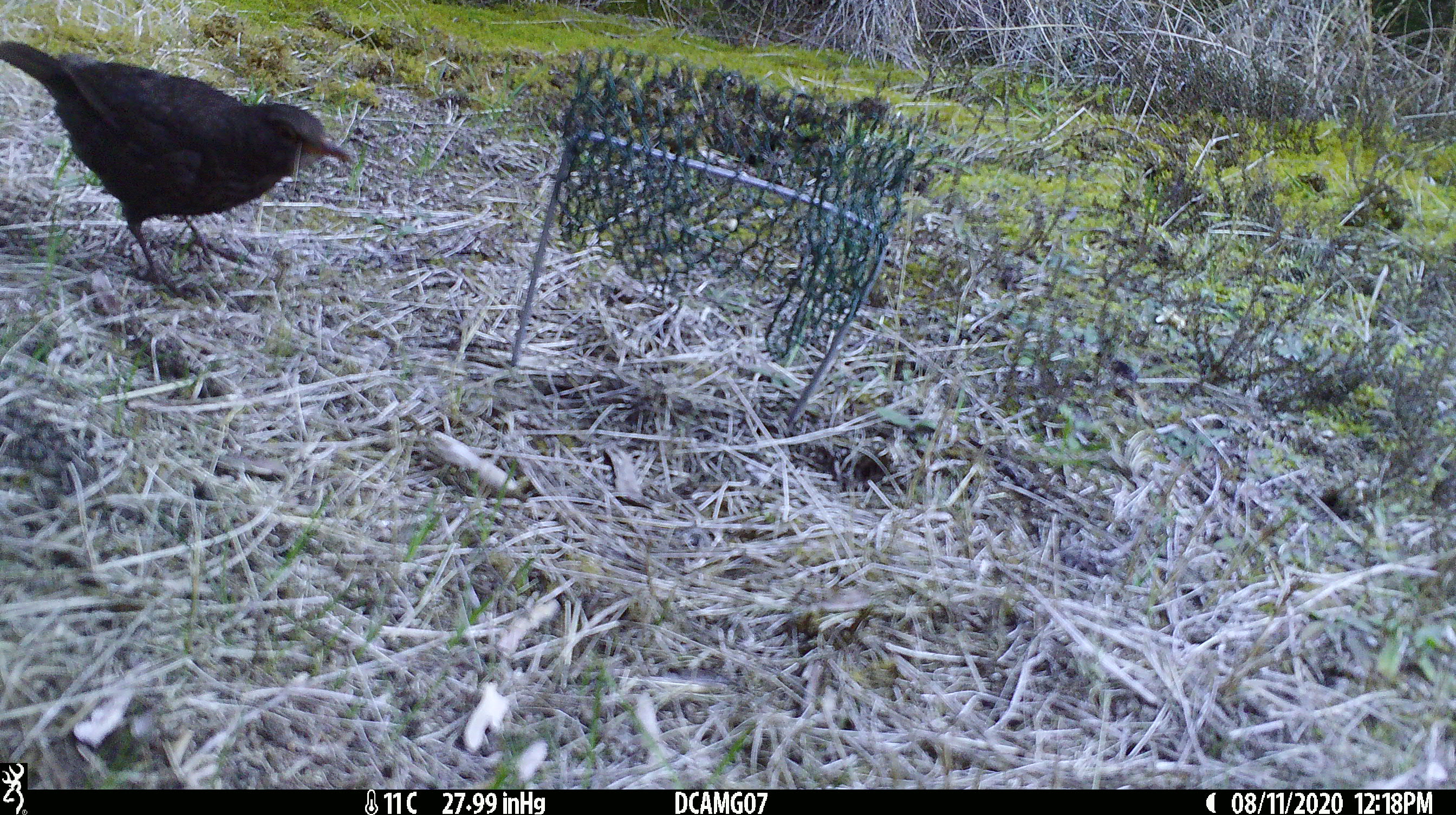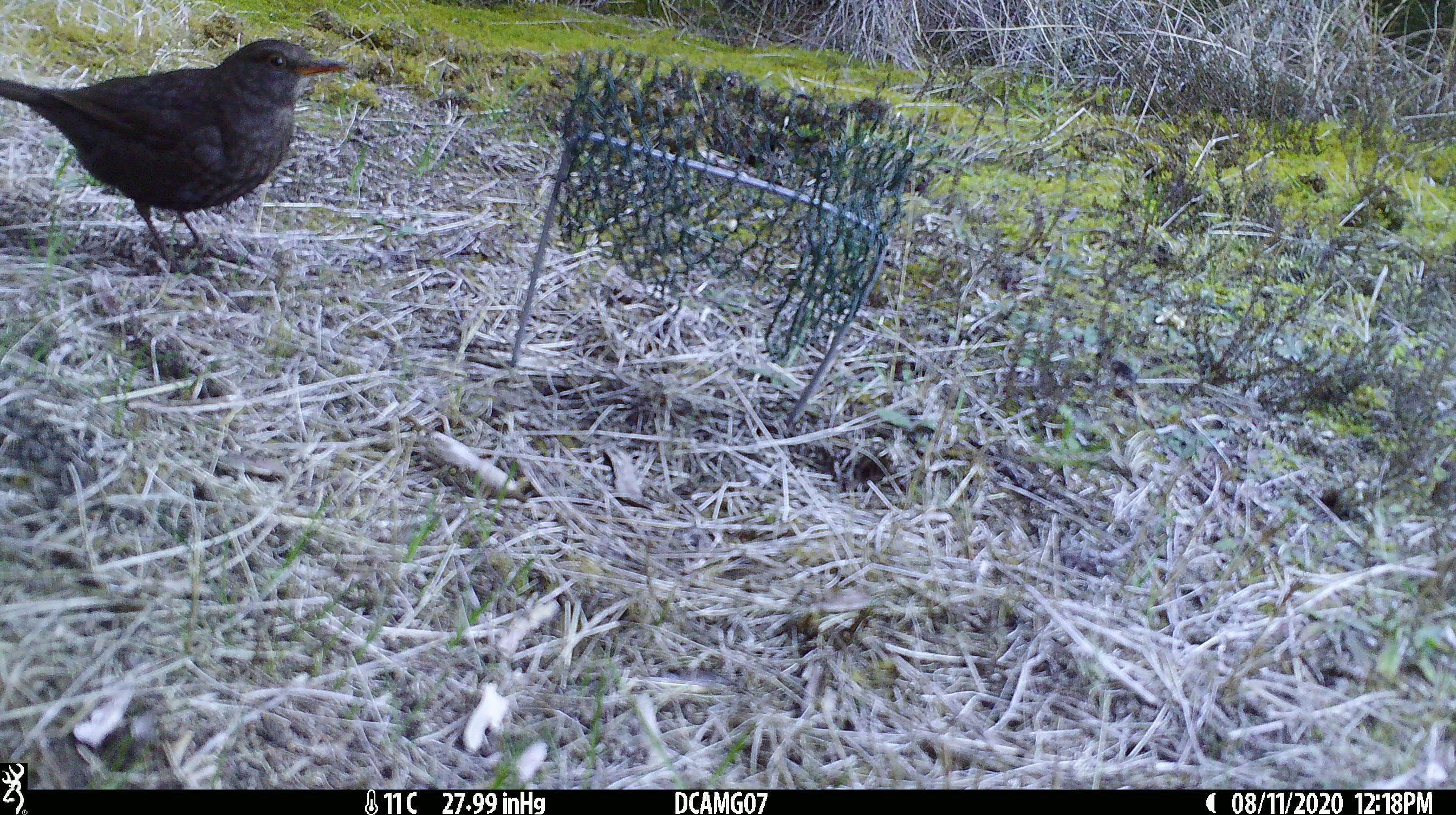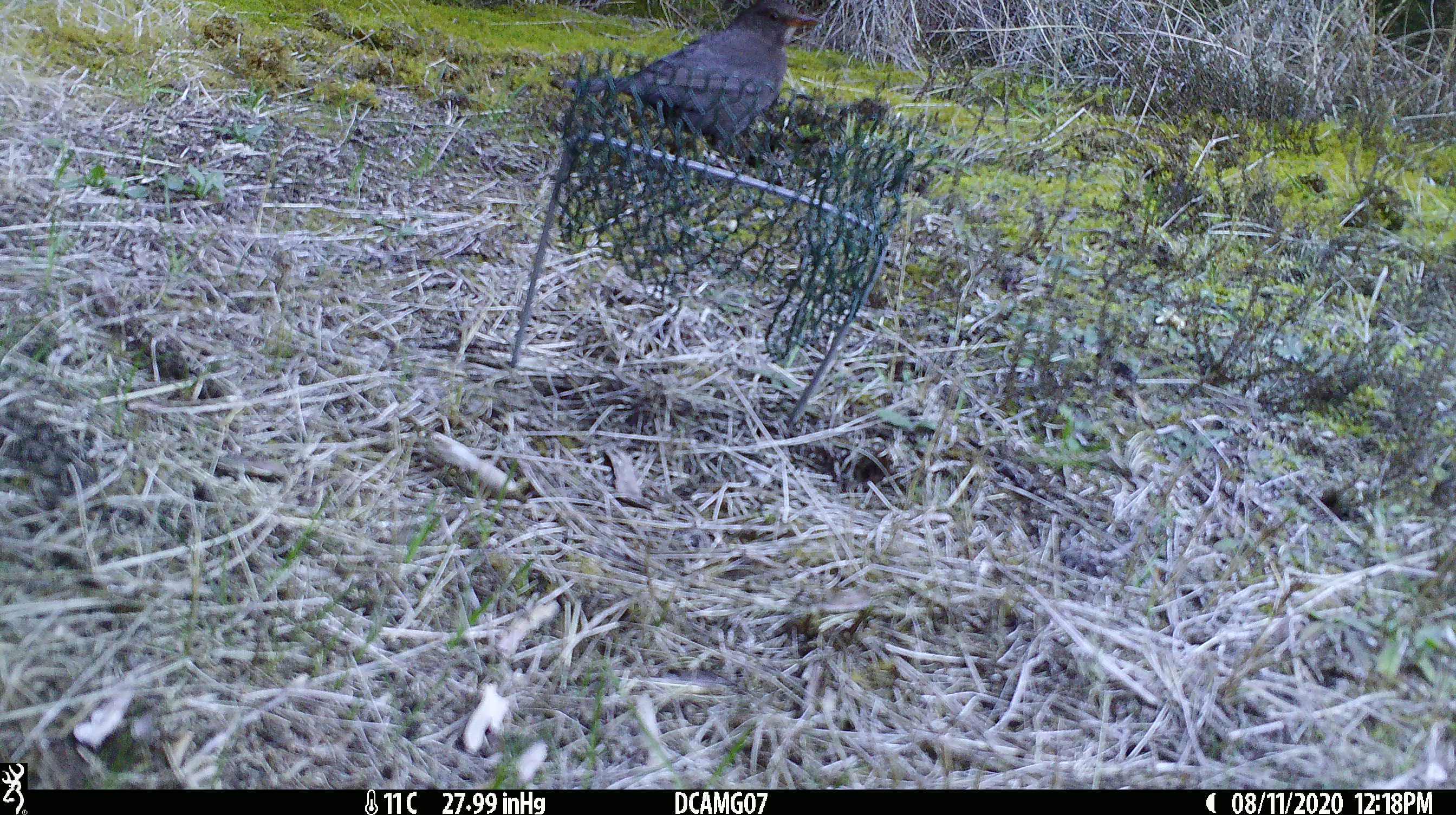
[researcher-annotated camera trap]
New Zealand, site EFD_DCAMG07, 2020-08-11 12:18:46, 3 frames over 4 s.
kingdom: Animalia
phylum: Chordata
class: Aves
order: Passeriformes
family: Turdidae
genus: Turdus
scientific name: Turdus merula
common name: eurasian blackbird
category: blackbird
Blackbird (eurasian blackbird) (Turdus merula).